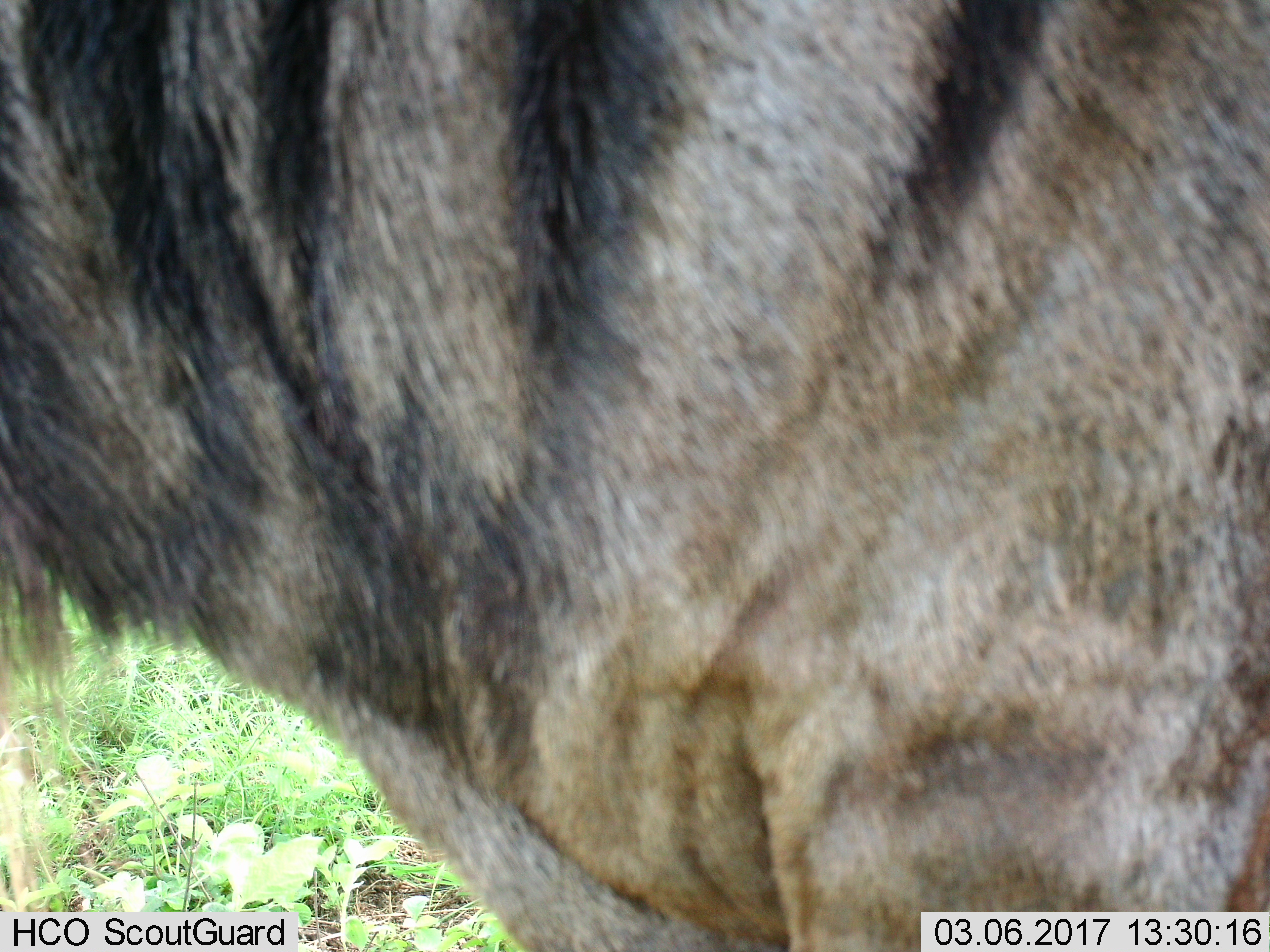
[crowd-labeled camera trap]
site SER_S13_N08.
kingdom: Animalia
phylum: Chordata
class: Mammalia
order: Artiodactyla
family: Bovidae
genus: Connochaetes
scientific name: Connochaetes taurinus taurinus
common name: blue wildebeest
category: wildebeestblue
Wildebeestblue (blue wildebeest) (Connochaetes taurinus taurinus), count 1. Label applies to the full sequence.